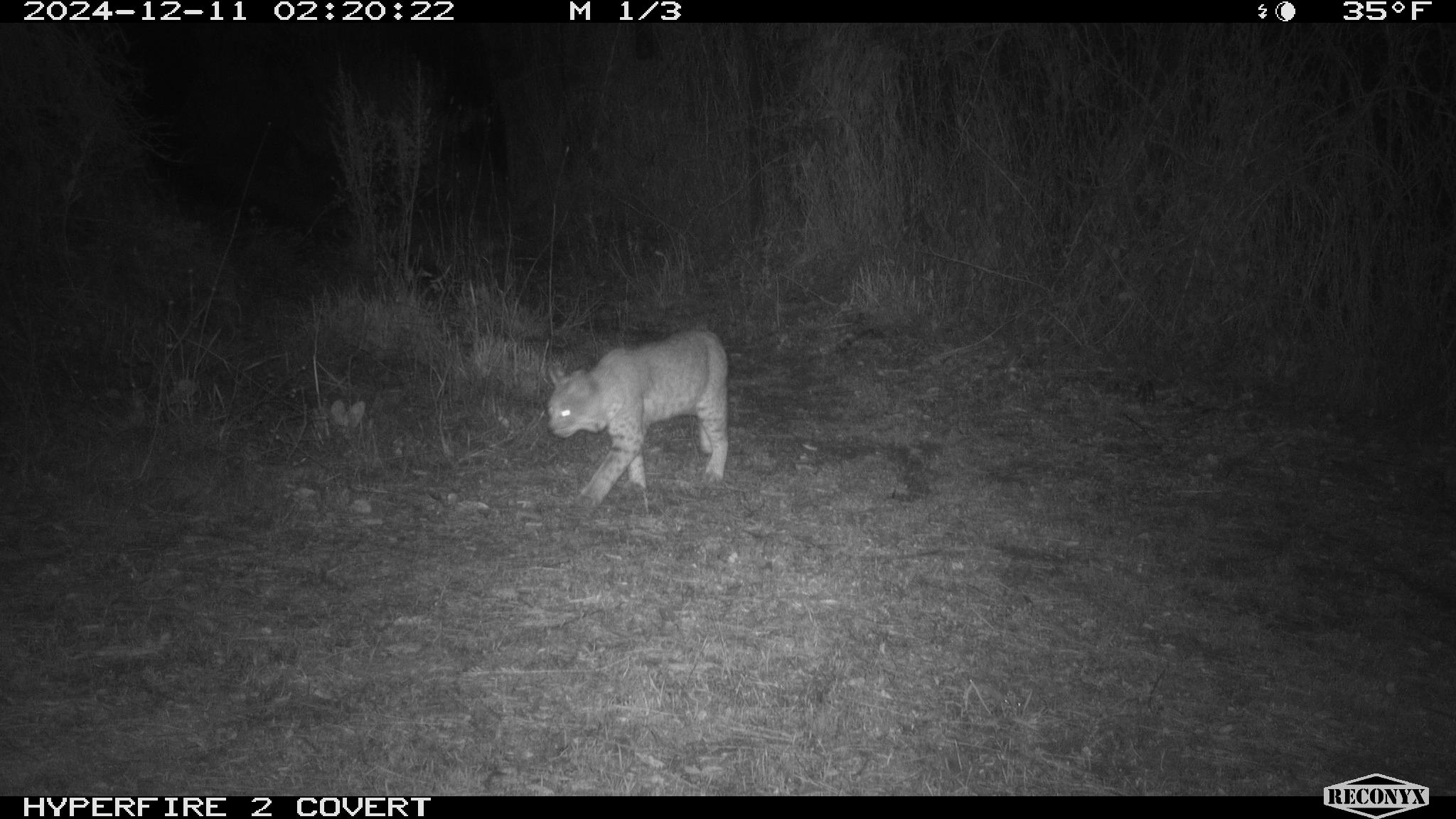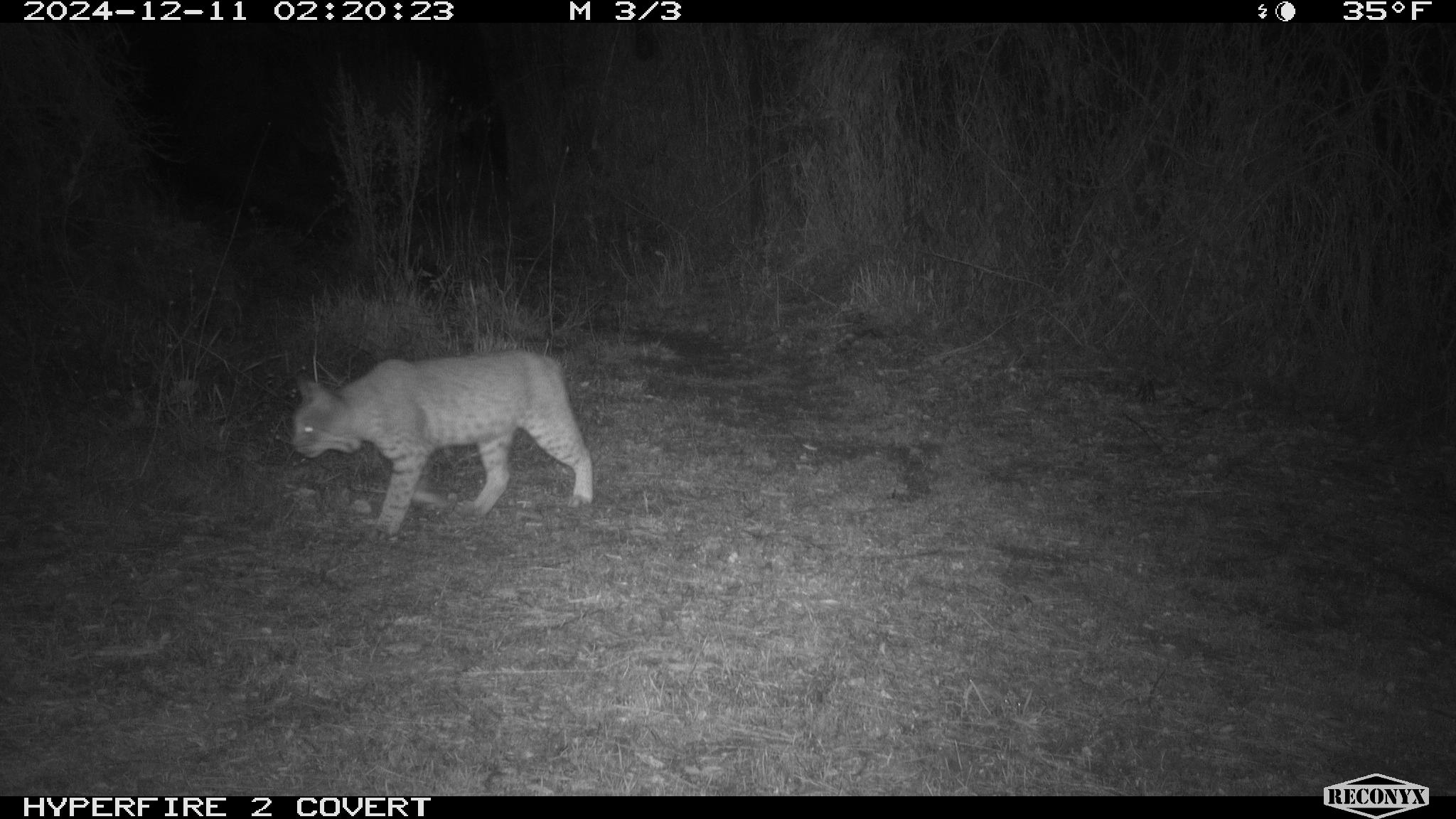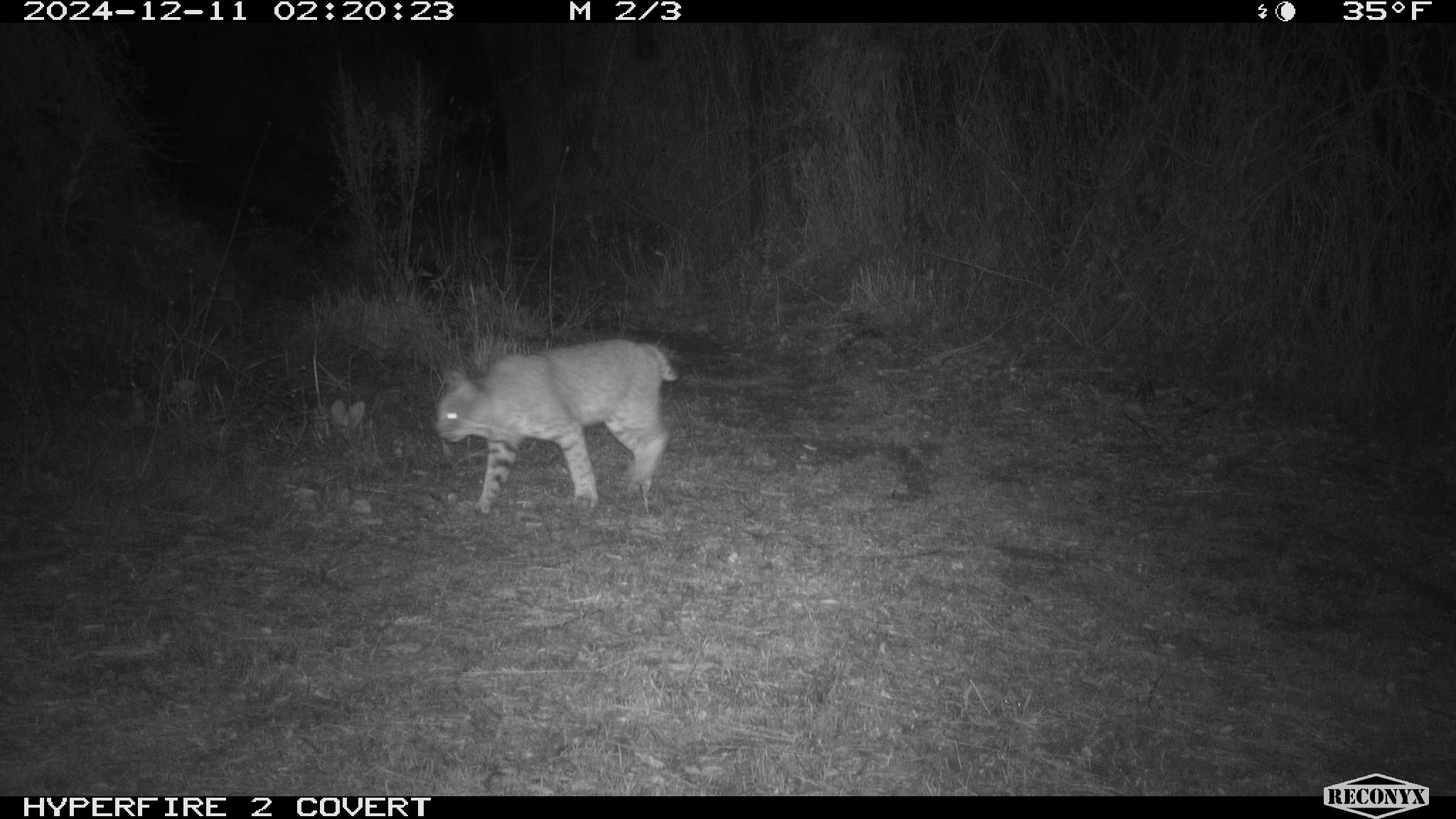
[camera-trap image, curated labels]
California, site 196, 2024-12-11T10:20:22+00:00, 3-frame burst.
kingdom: Animalia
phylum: Chordata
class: Mammalia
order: Carnivora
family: Felidae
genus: Lynx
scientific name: Lynx rufus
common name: bobcat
Bobcat (Lynx rufus).